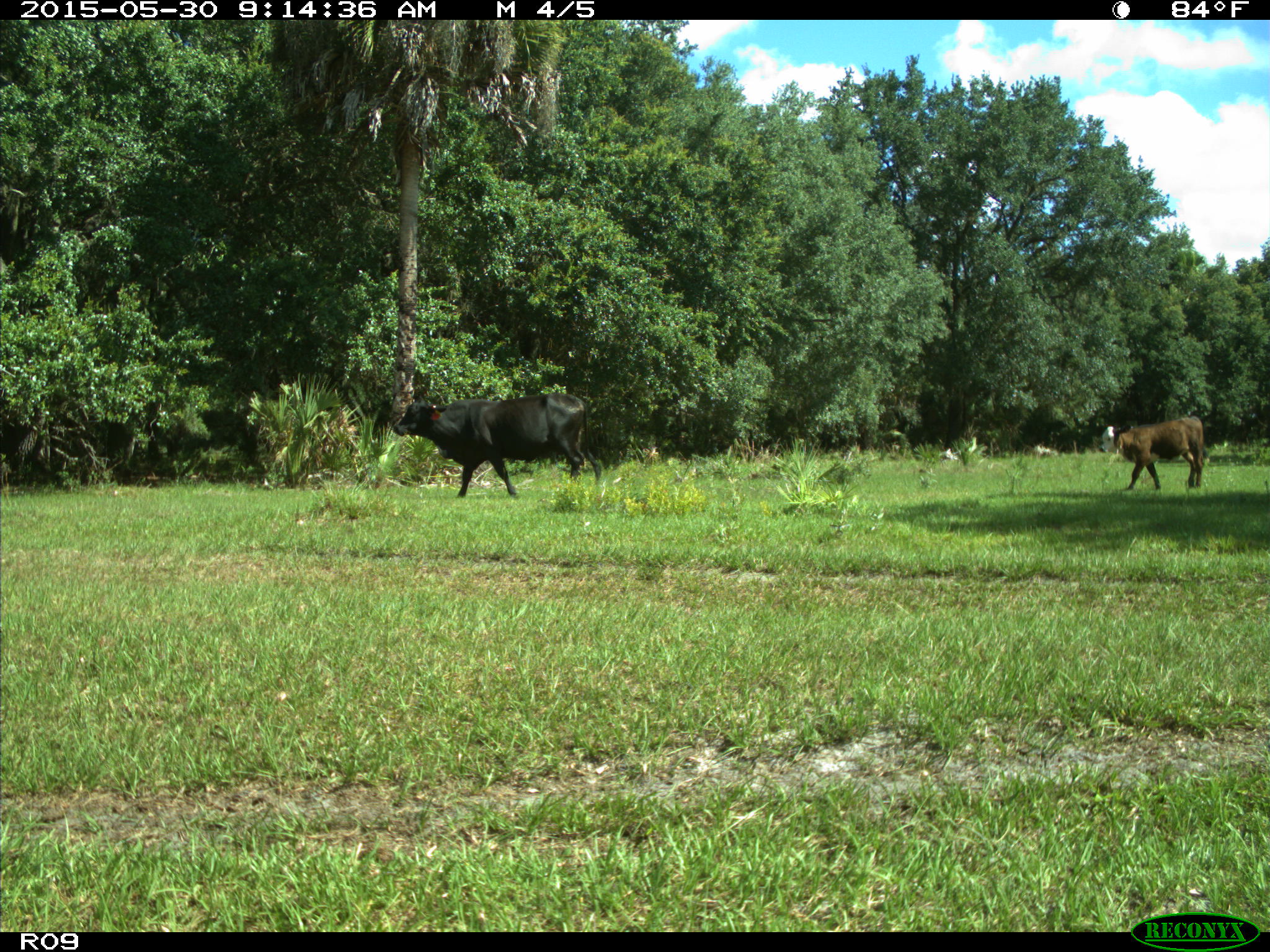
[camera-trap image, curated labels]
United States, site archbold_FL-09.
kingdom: Animalia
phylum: Chordata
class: Mammalia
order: Artiodactyla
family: Bovidae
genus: Bos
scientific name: Bos taurus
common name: domestic cow